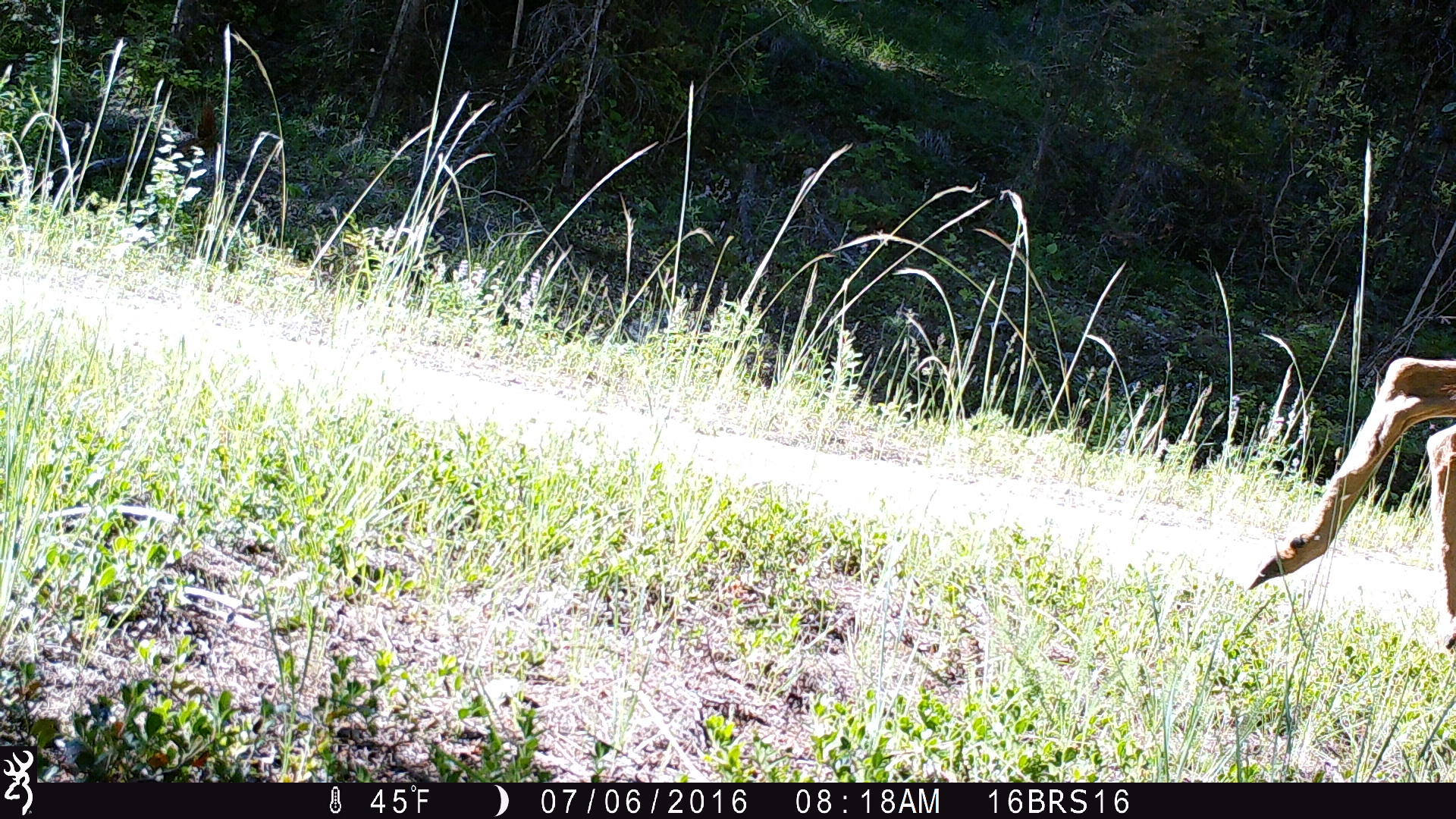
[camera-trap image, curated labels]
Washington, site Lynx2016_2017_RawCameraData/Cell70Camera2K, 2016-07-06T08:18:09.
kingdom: Animalia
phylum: Chordata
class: Mammalia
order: Artiodactyla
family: Cervidae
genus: Odocoileus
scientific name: Odocoileus hemionus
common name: mule deer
Odocoileus hemionus (mule deer). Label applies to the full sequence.